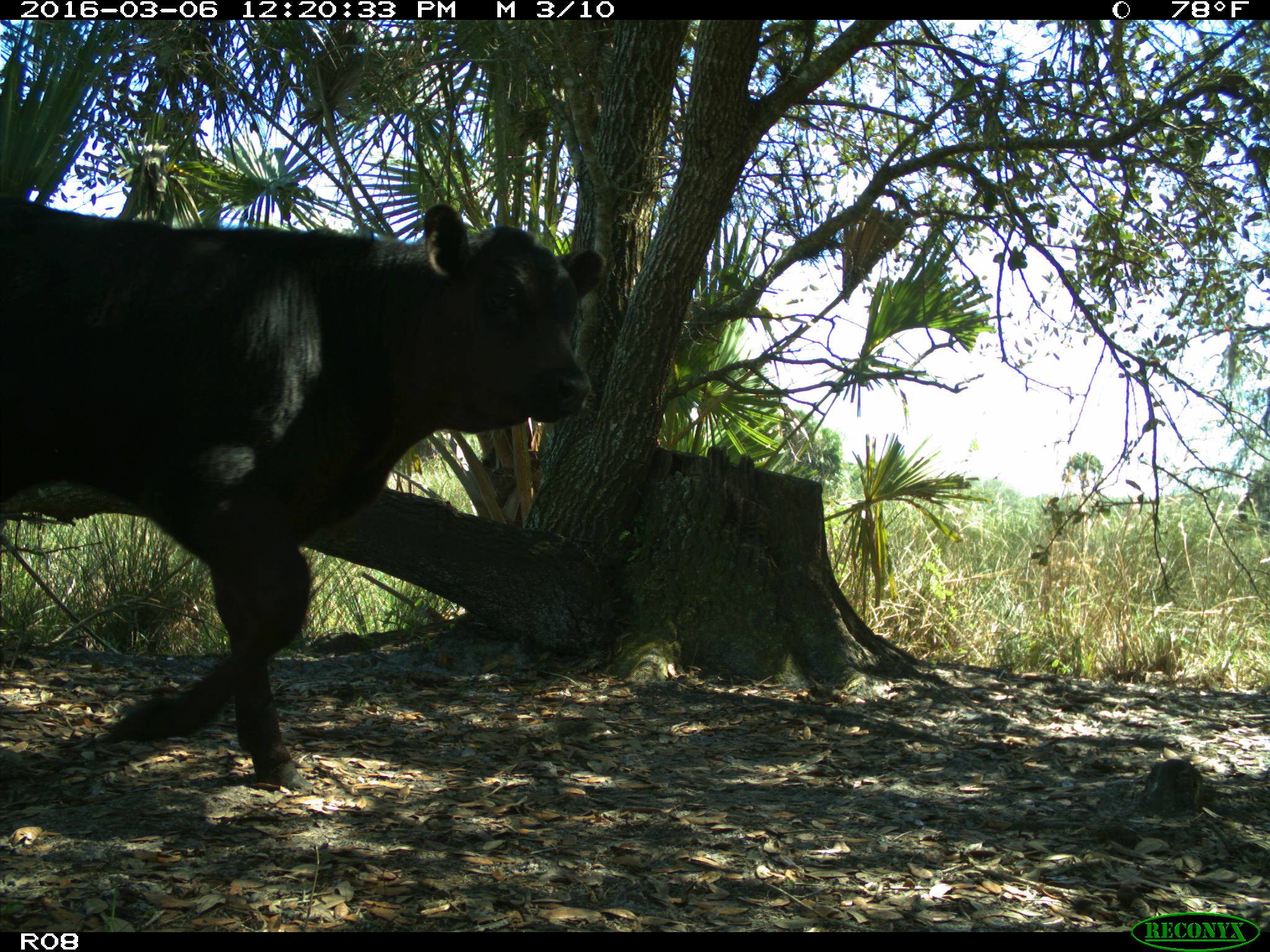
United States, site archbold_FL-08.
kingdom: Animalia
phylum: Chordata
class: Mammalia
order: Artiodactyla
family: Bovidae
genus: Bos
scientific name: Bos taurus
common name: domestic cow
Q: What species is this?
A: Bos taurus (domestic cow).